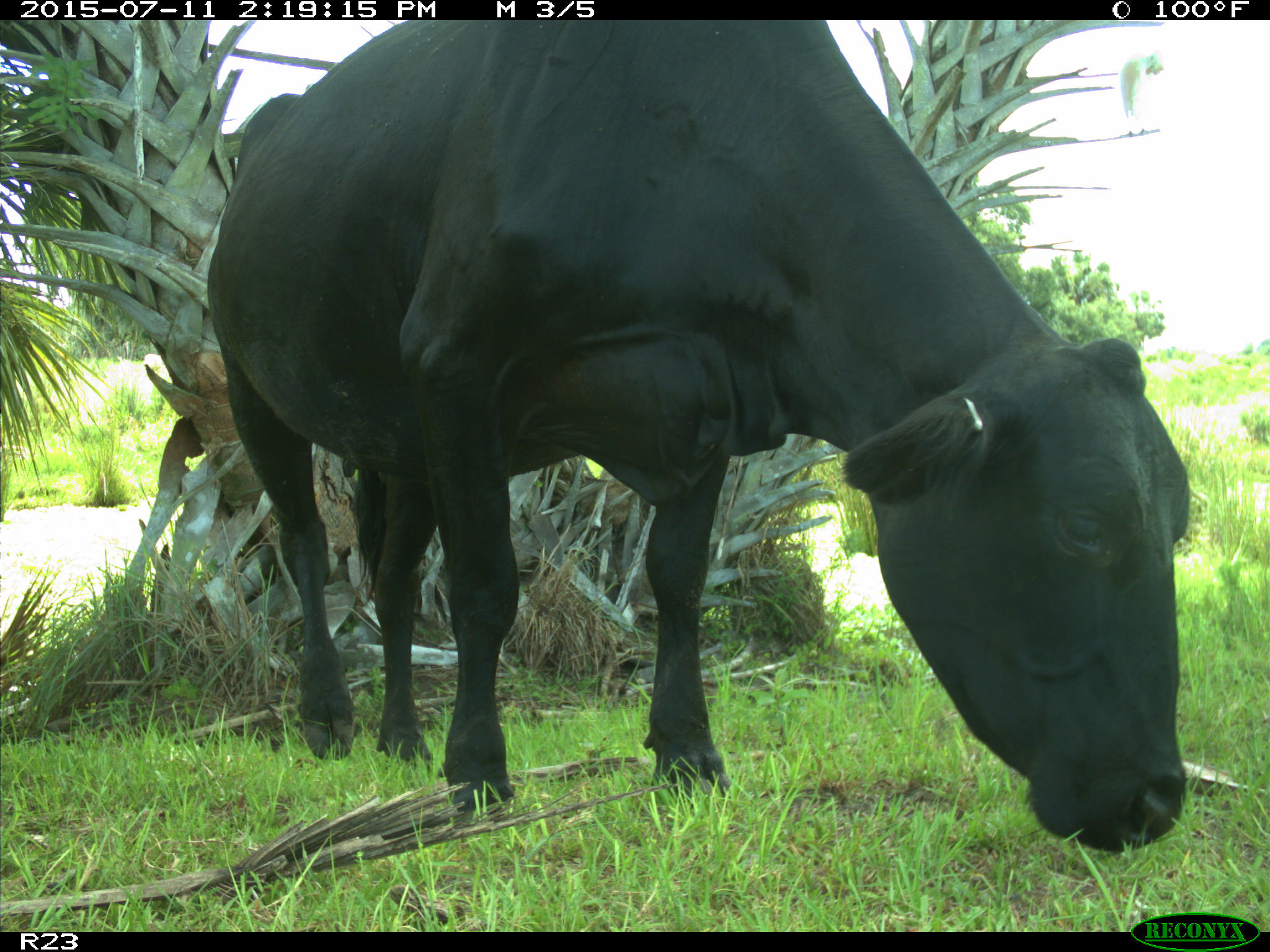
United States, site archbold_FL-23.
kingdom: Animalia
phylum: Chordata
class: Mammalia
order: Artiodactyla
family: Bovidae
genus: Bos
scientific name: Bos taurus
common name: domestic cow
Bos taurus (domestic cow).